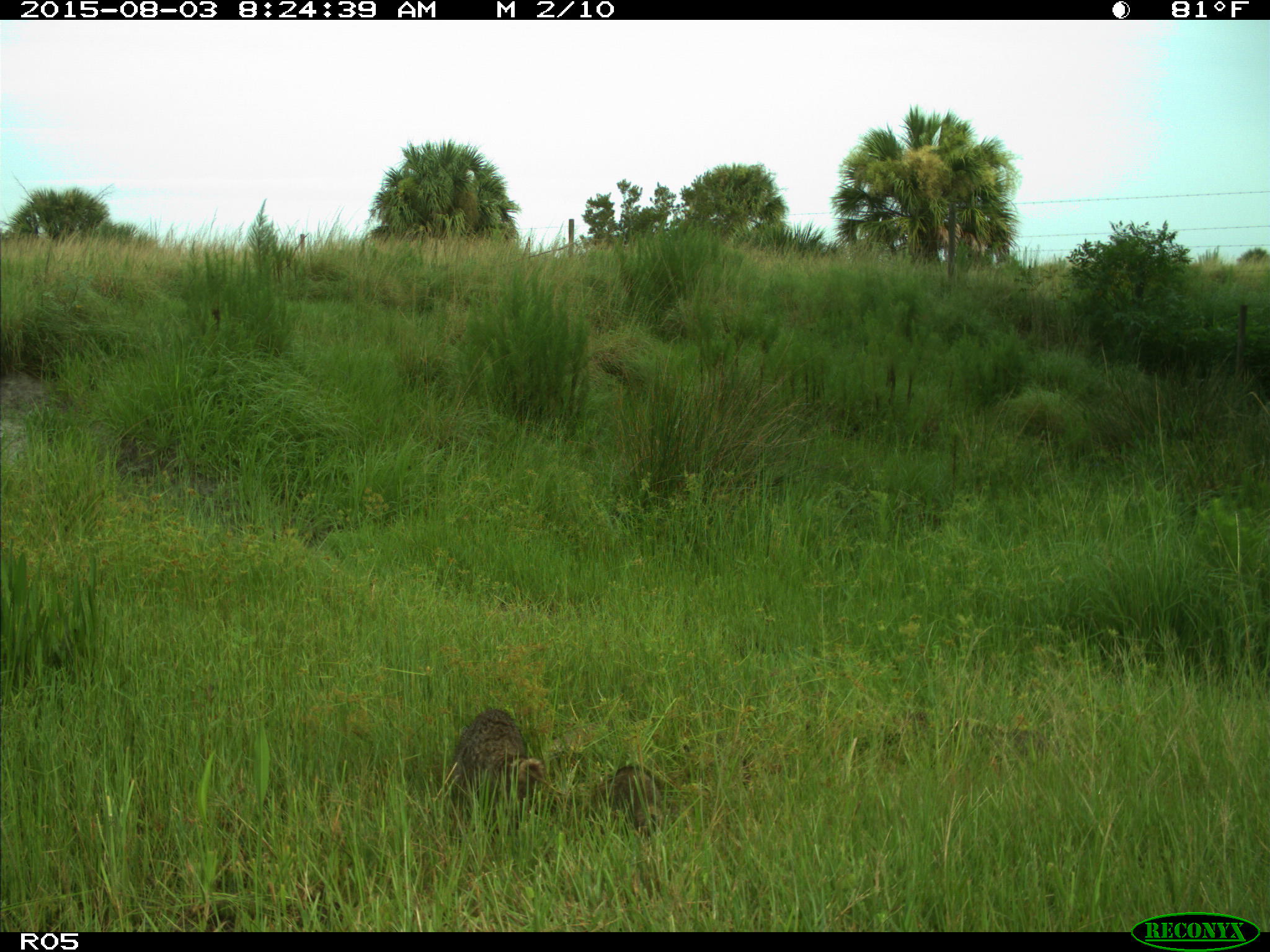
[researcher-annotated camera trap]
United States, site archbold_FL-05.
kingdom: Animalia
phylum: Chordata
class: Mammalia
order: Carnivora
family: Procyonidae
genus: Procyon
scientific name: Procyon lotor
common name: common raccoon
Procyon lotor (common raccoon).